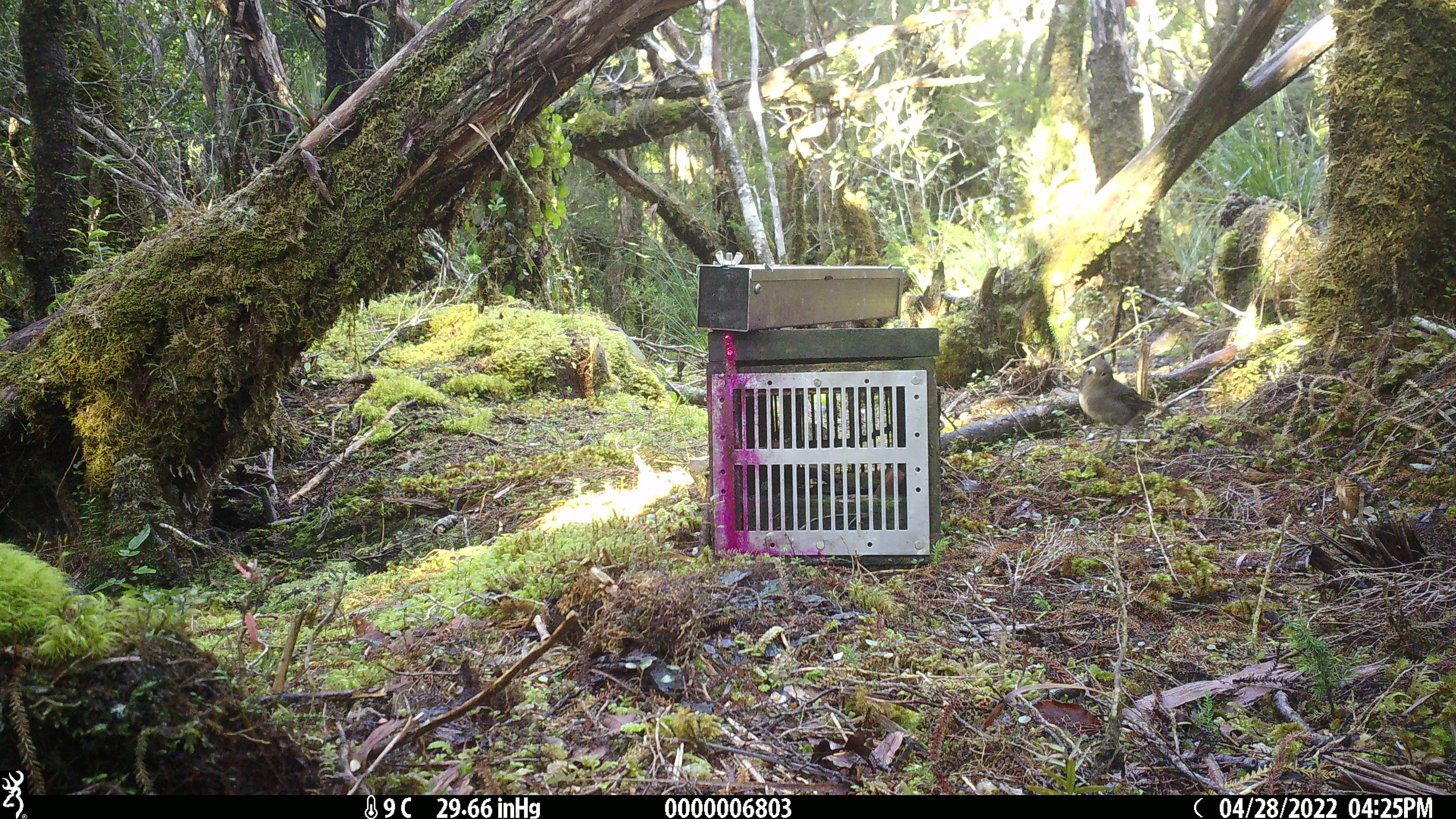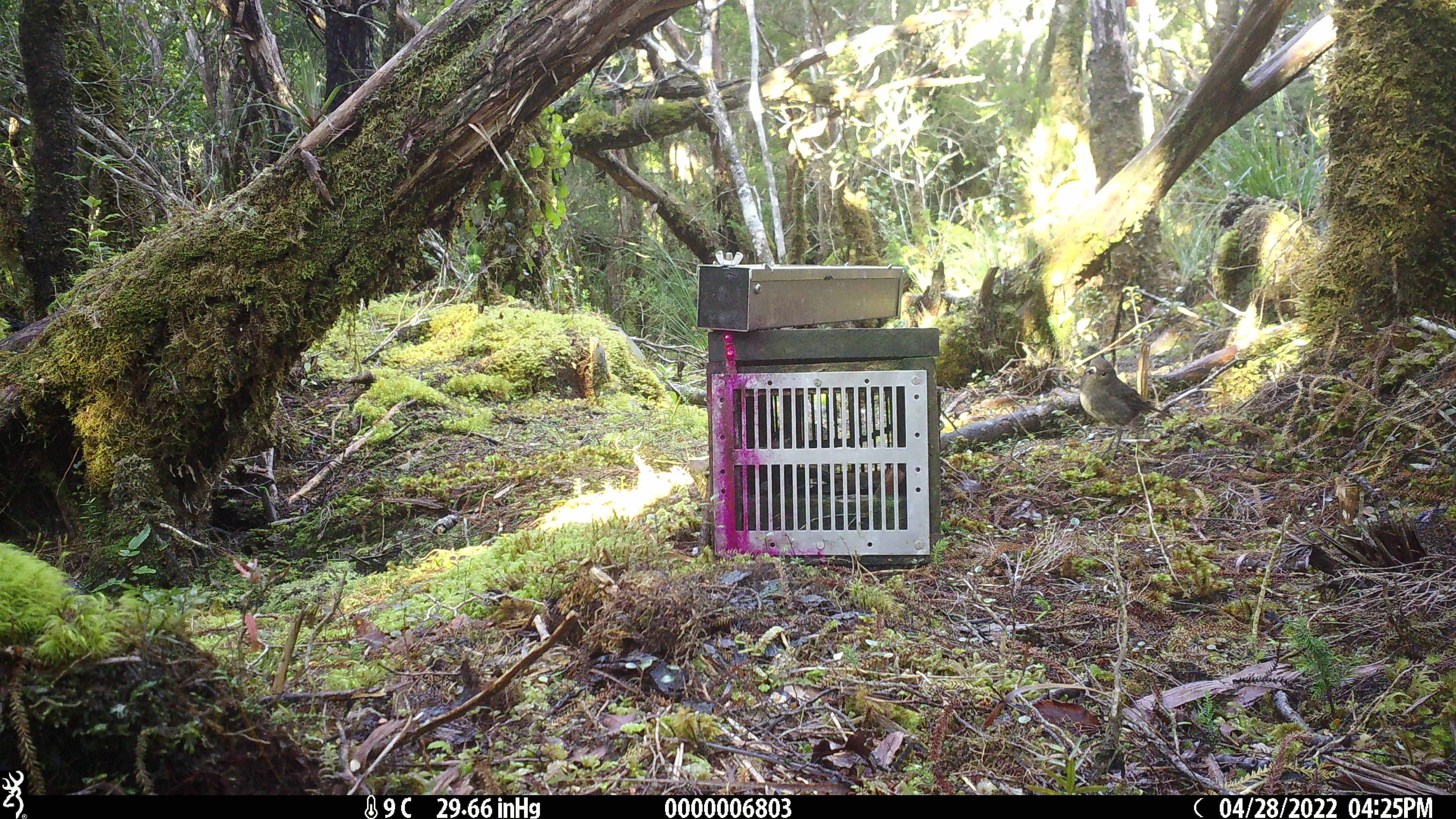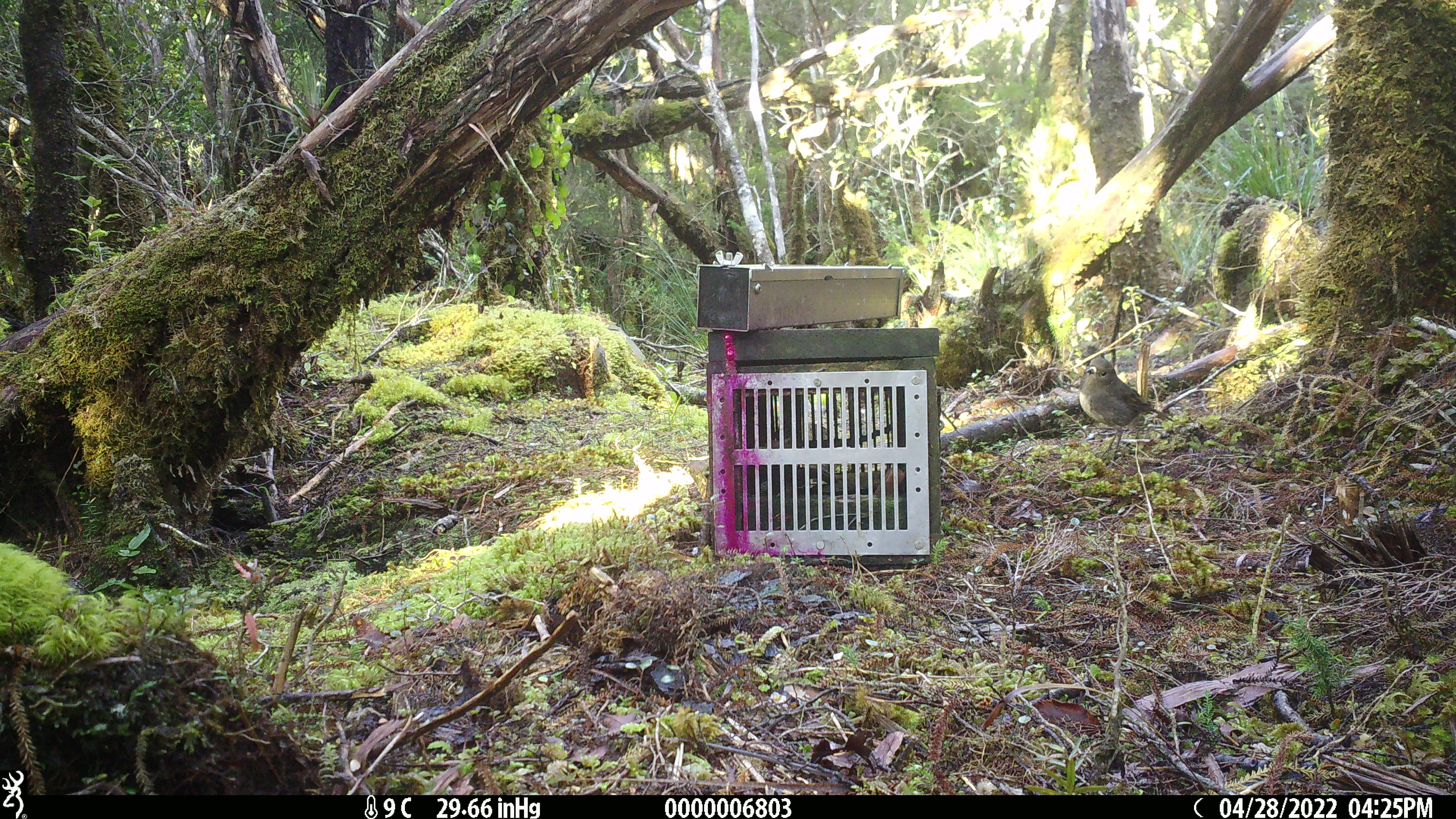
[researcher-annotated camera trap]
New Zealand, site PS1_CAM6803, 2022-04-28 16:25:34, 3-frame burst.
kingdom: Animalia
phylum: Chordata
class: Aves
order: Passeriformes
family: Petroicidae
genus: Petroica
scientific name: Petroica australis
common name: new zealand robin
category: robin